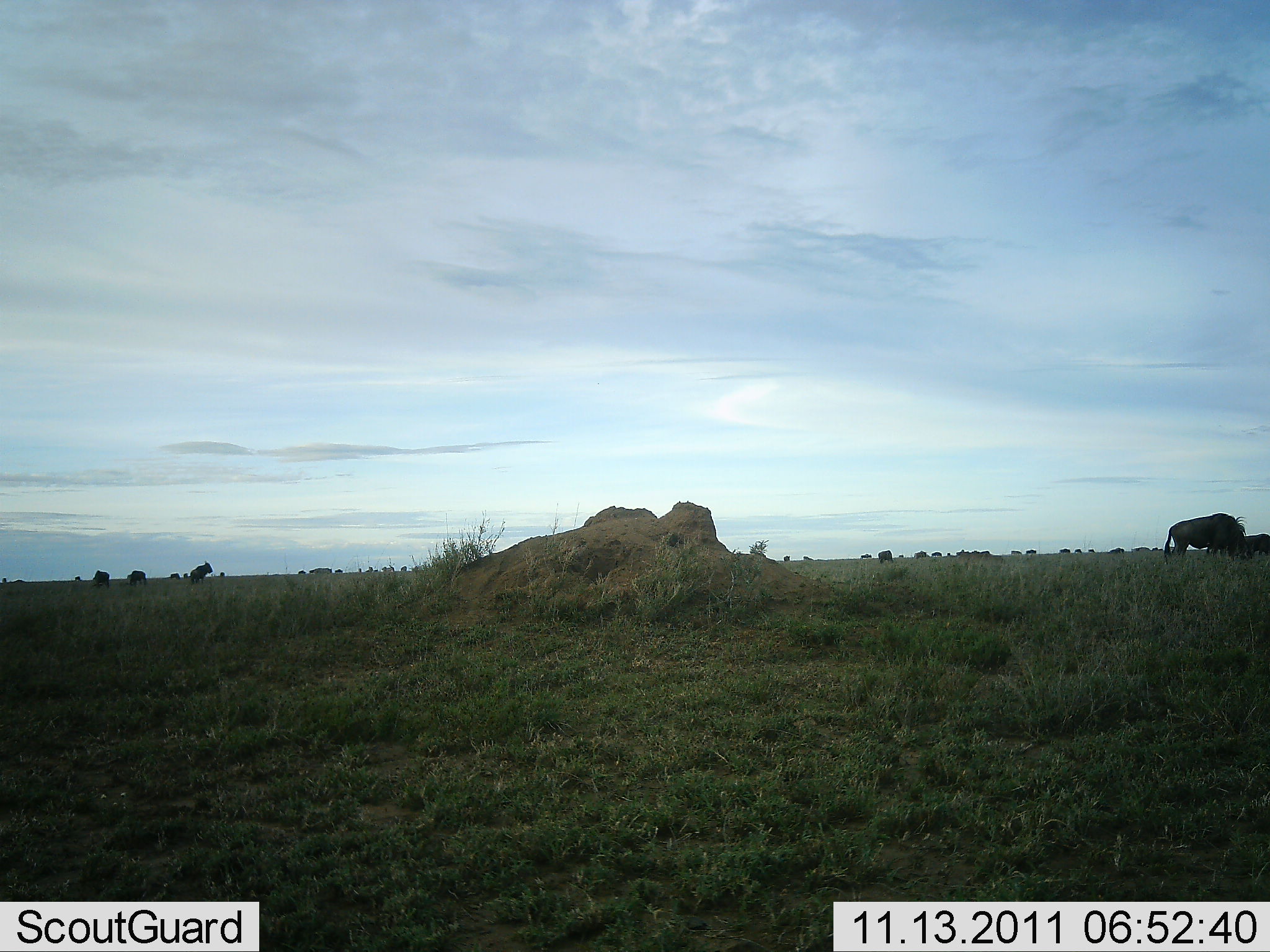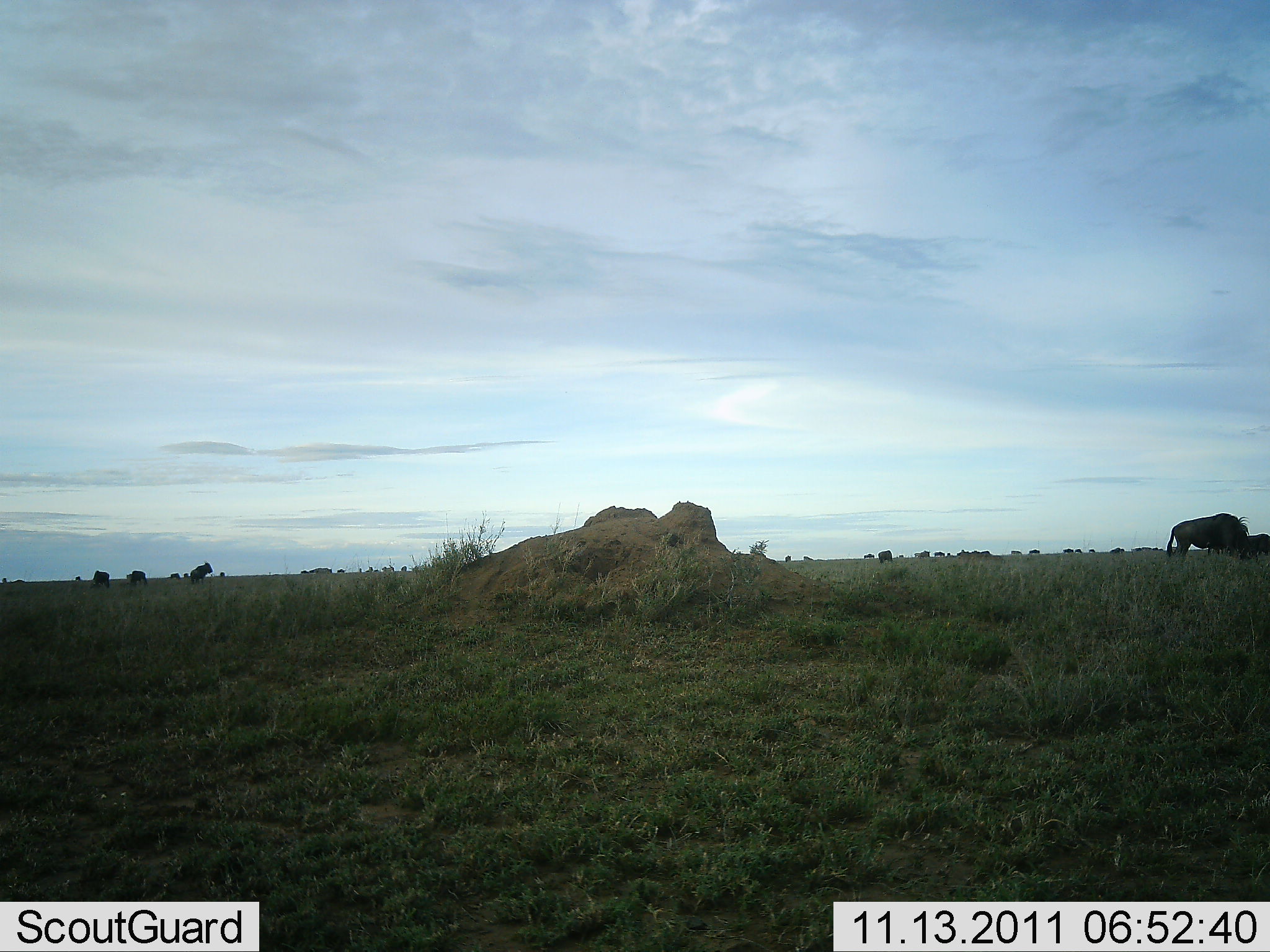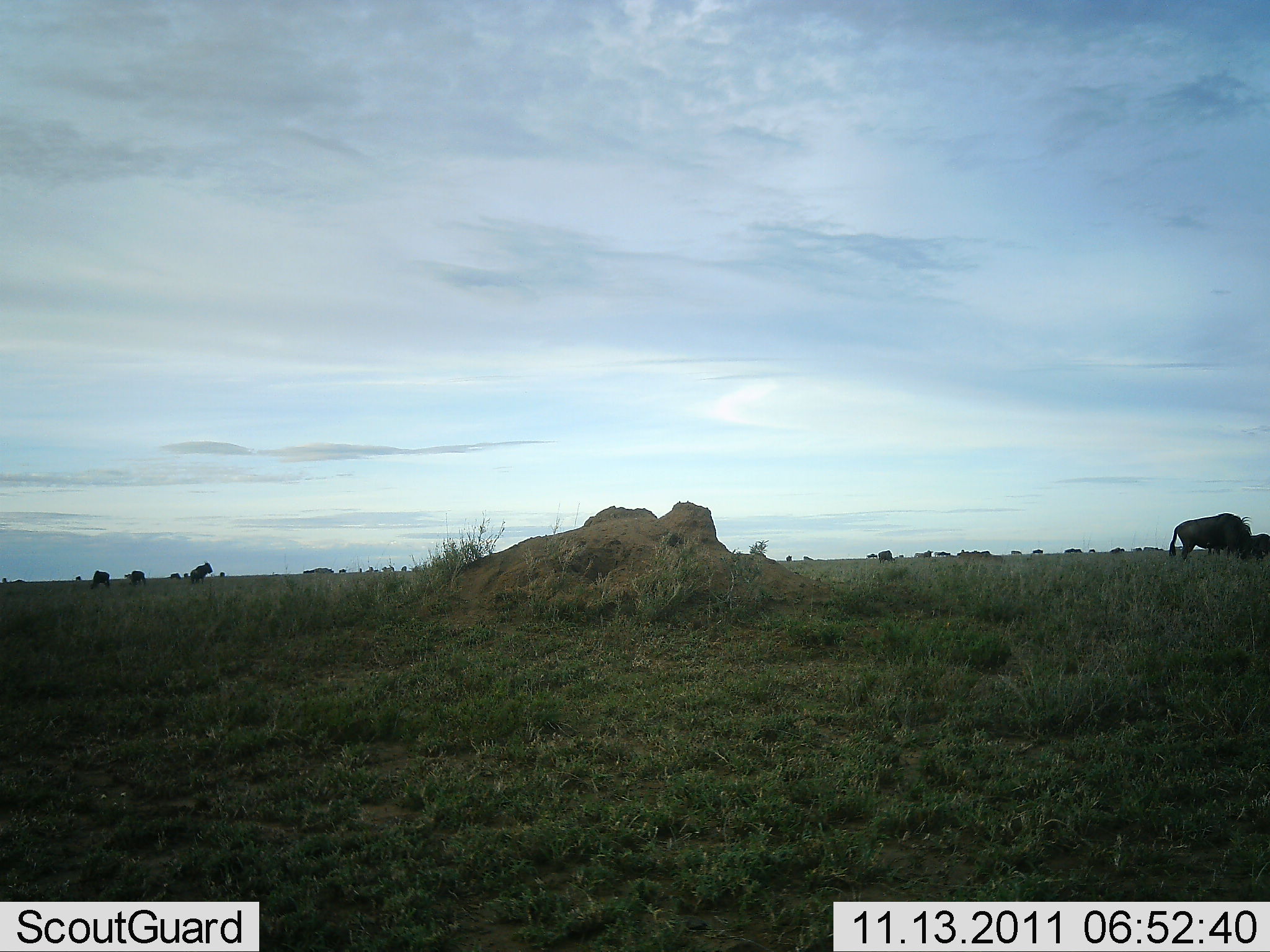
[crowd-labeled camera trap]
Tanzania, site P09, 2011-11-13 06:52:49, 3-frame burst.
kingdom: Animalia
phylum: Chordata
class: Mammalia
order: Artiodactyla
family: Bovidae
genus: Connochaetes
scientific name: Connochaetes taurinus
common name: blue wildebeest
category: wildebeest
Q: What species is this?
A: Wildebeest (blue wildebeest) (Connochaetes taurinus).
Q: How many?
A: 11-50.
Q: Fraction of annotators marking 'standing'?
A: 45%.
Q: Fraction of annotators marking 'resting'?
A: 0%.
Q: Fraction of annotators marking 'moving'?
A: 36%.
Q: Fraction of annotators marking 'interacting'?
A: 0%.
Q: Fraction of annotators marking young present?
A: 0%.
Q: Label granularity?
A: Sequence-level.